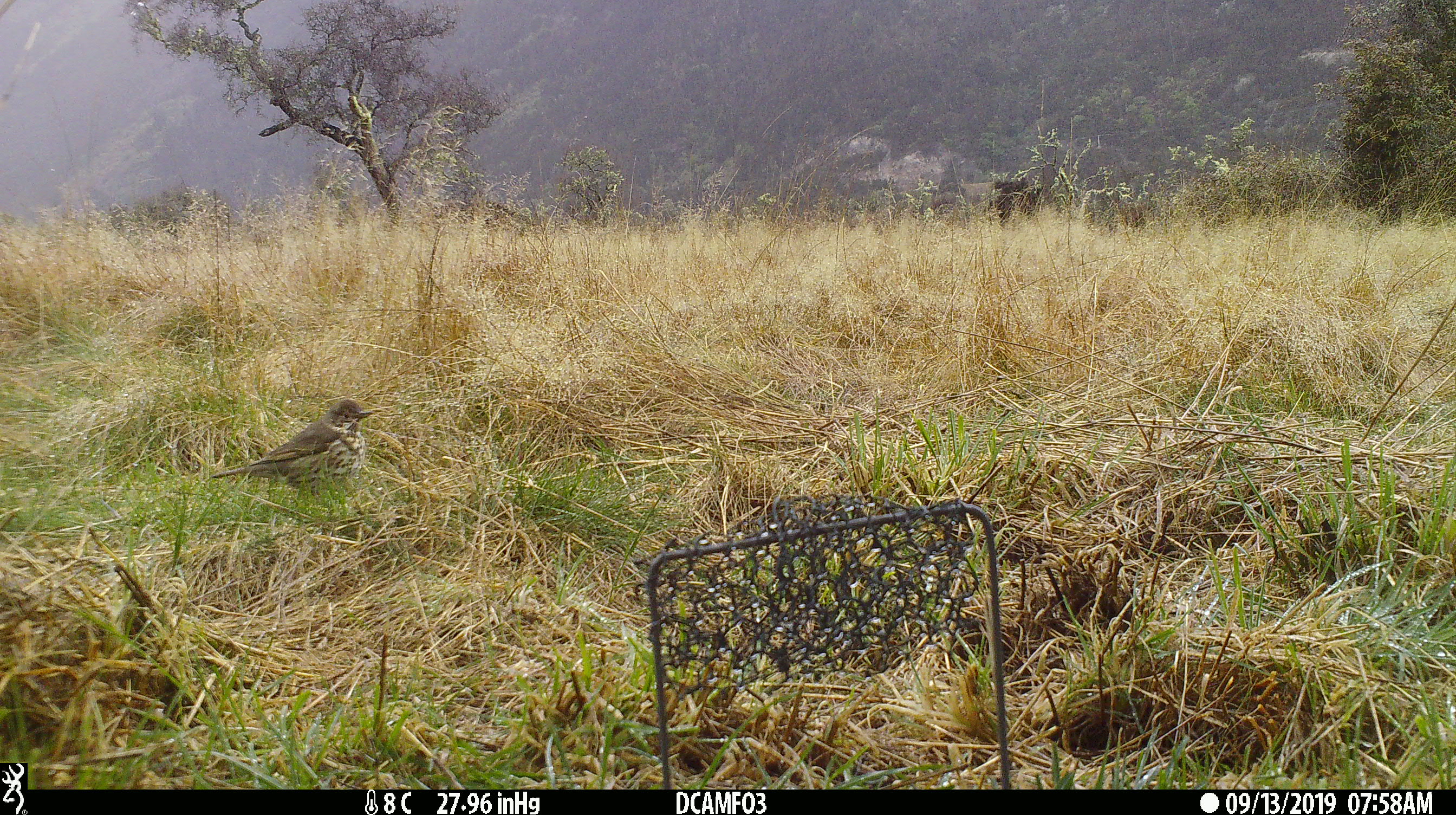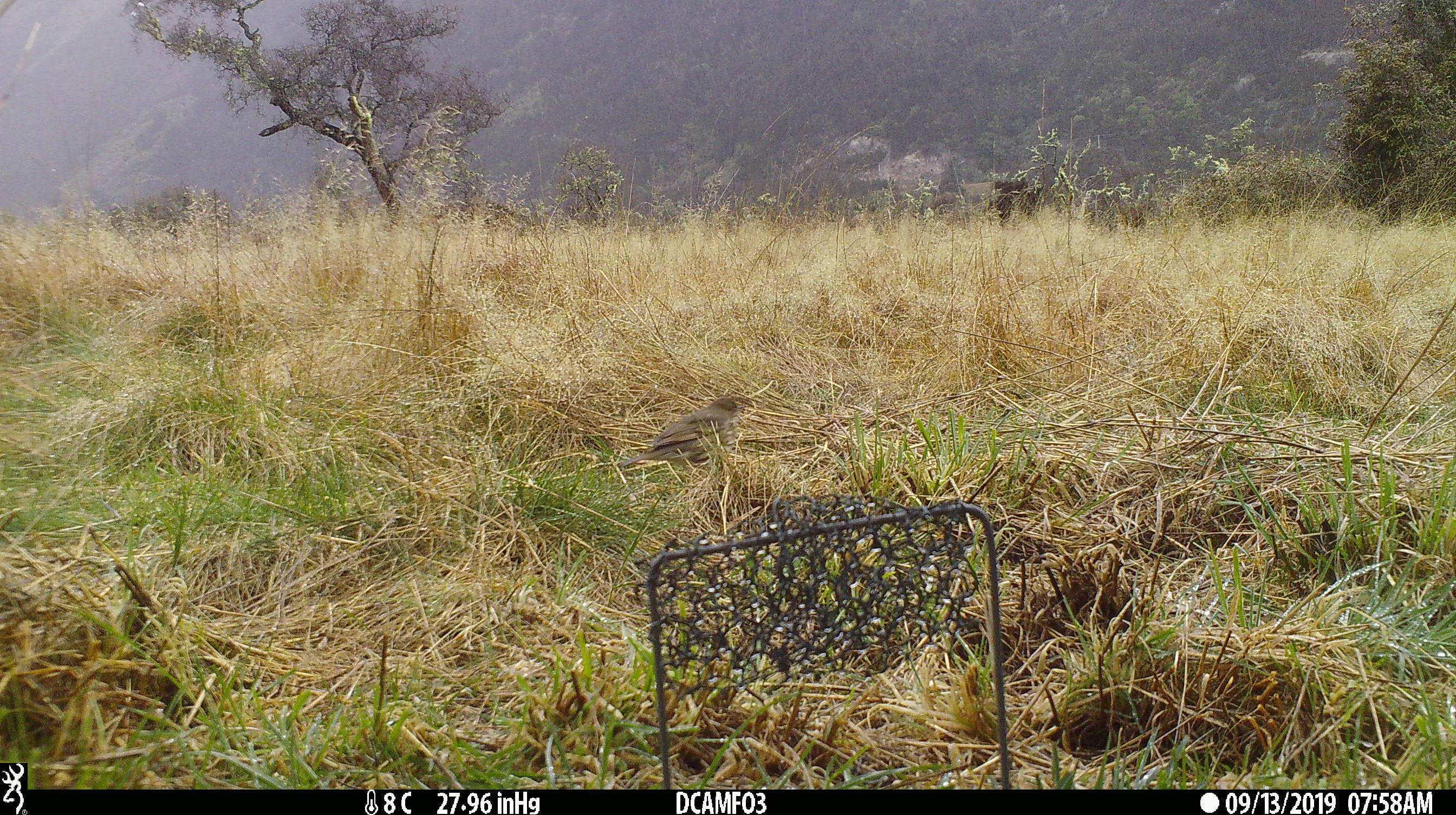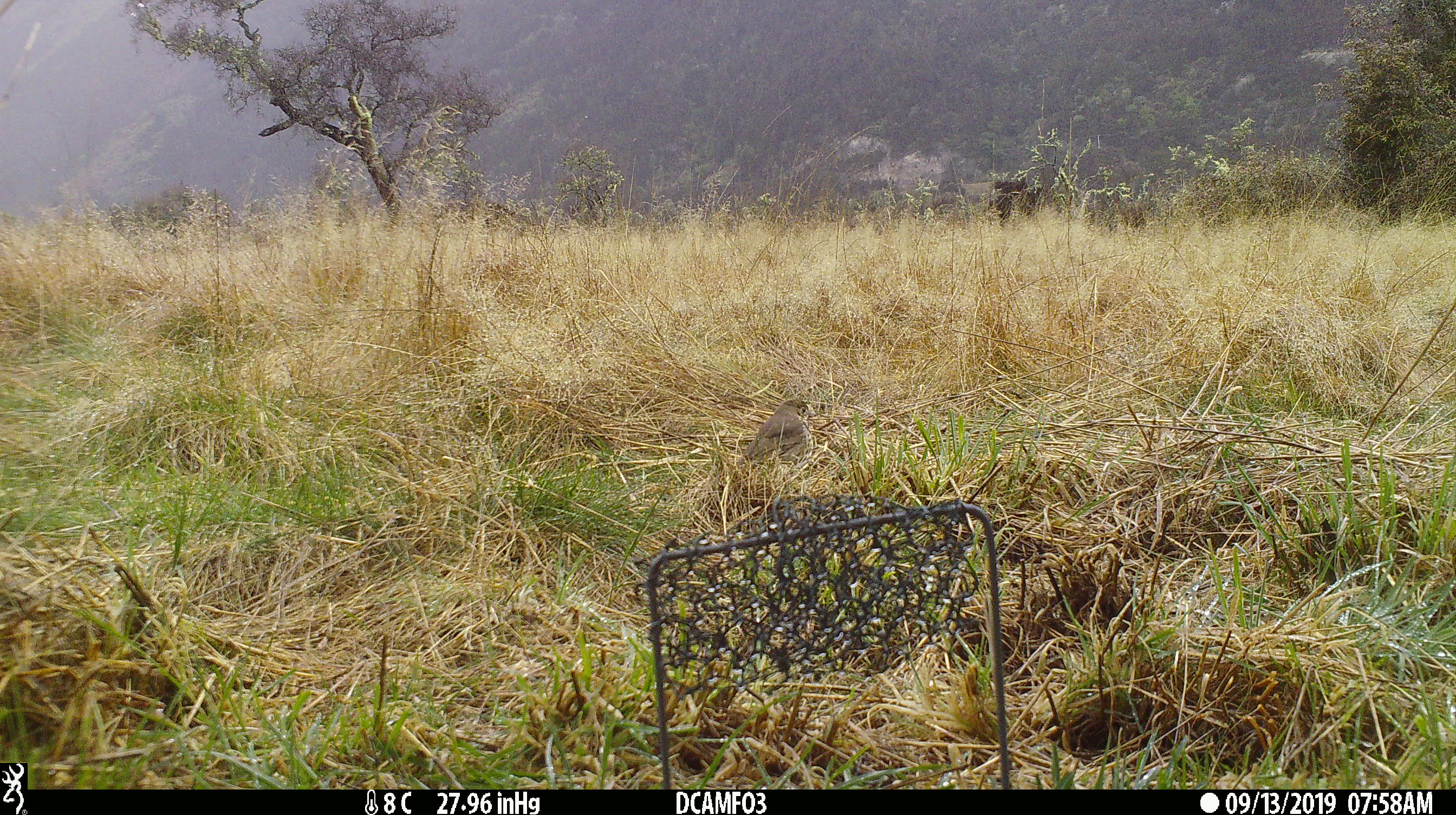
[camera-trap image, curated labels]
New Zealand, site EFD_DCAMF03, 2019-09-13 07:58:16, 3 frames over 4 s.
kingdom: Animalia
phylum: Chordata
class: Aves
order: Passeriformes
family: Turdidae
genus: Turdus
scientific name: Turdus philomelos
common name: song thrush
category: thrush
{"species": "thrush (song thrush) (Turdus philomelos)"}